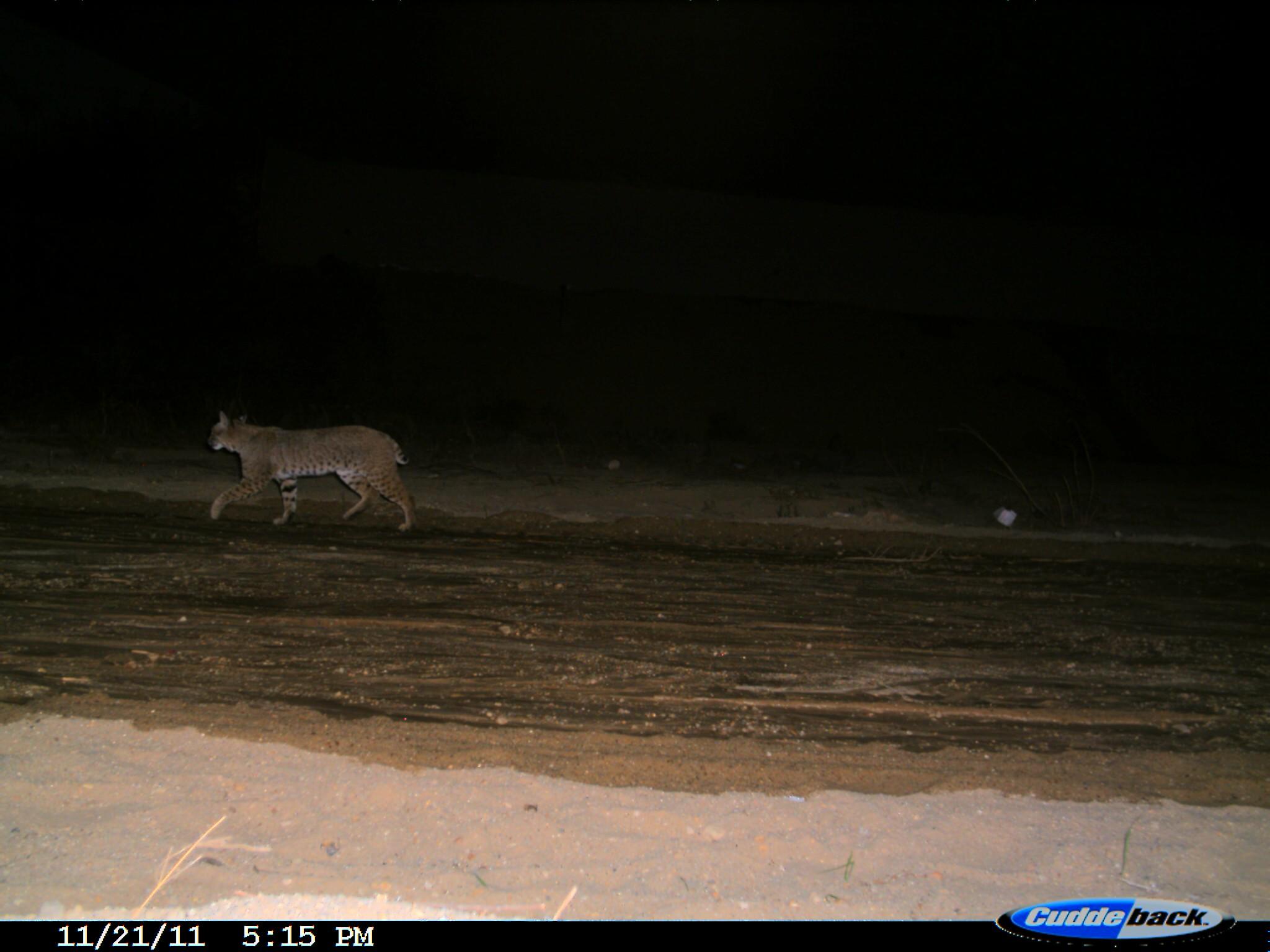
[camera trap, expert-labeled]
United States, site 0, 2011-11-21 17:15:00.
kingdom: Animalia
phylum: Chordata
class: Mammalia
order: Carnivora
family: Felidae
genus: Lynx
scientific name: Lynx rufus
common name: bobcat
Bobcat (Lynx rufus).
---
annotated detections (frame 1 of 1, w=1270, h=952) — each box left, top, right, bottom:
bobcat: 185, 398, 442, 550